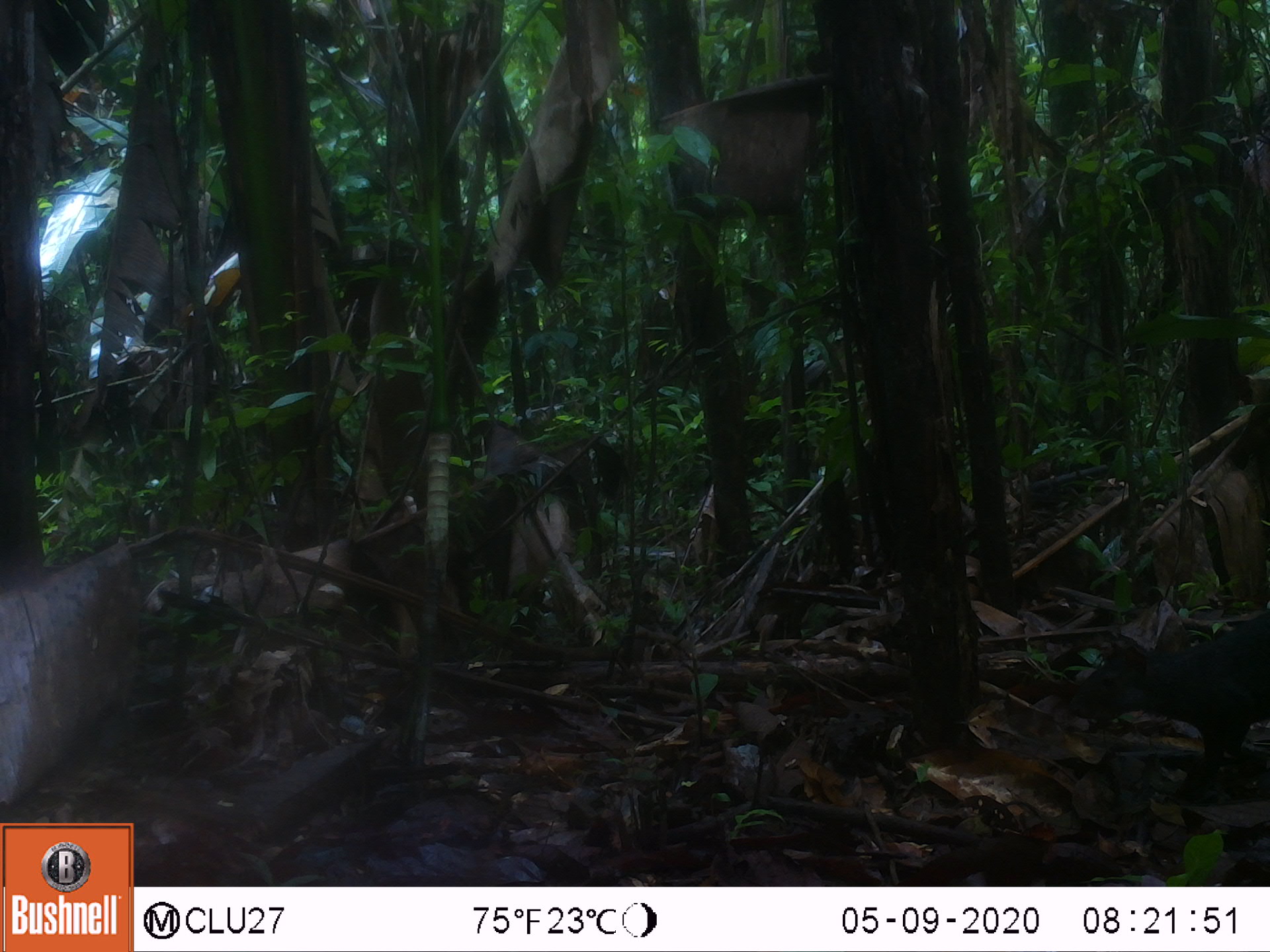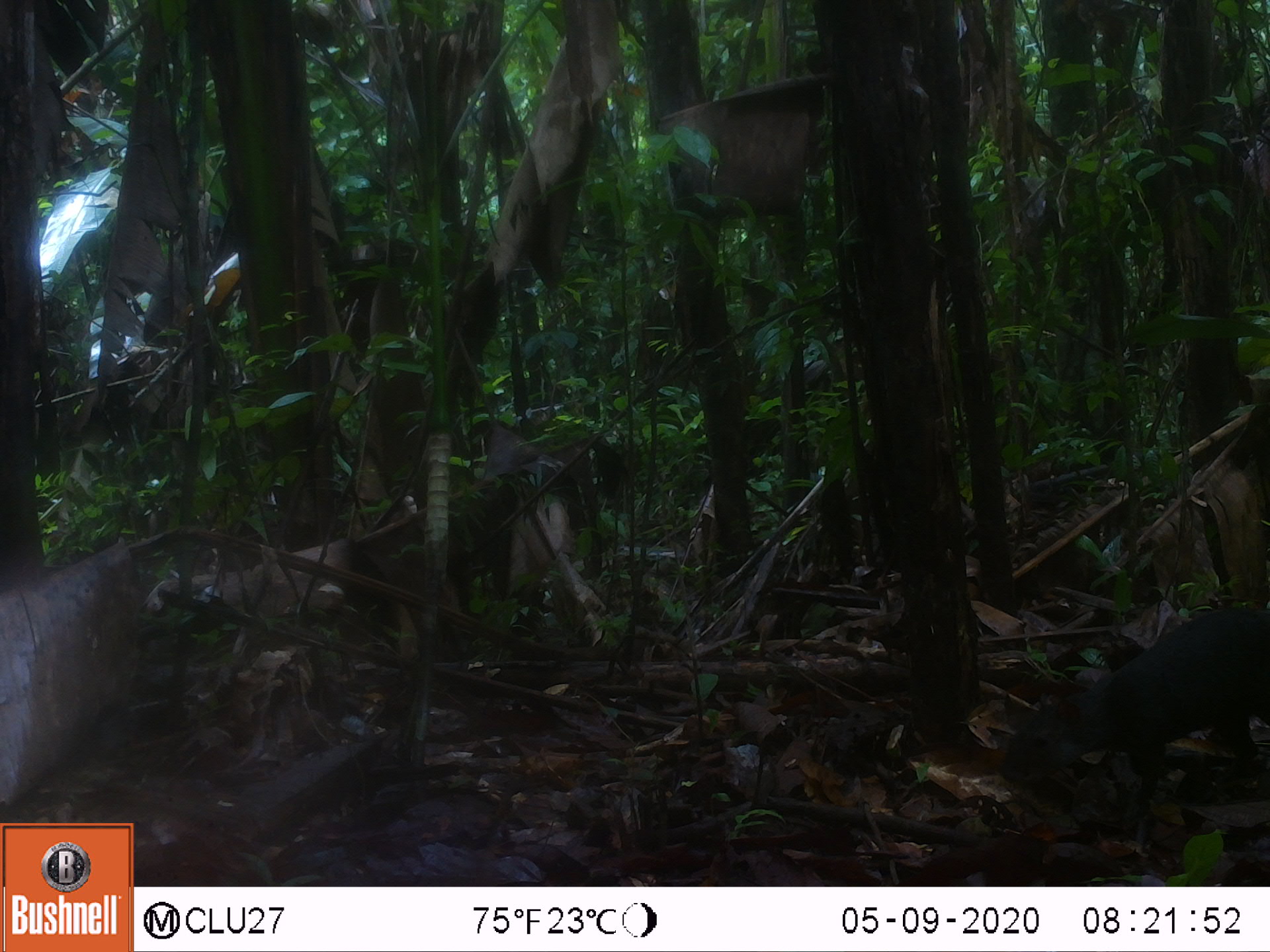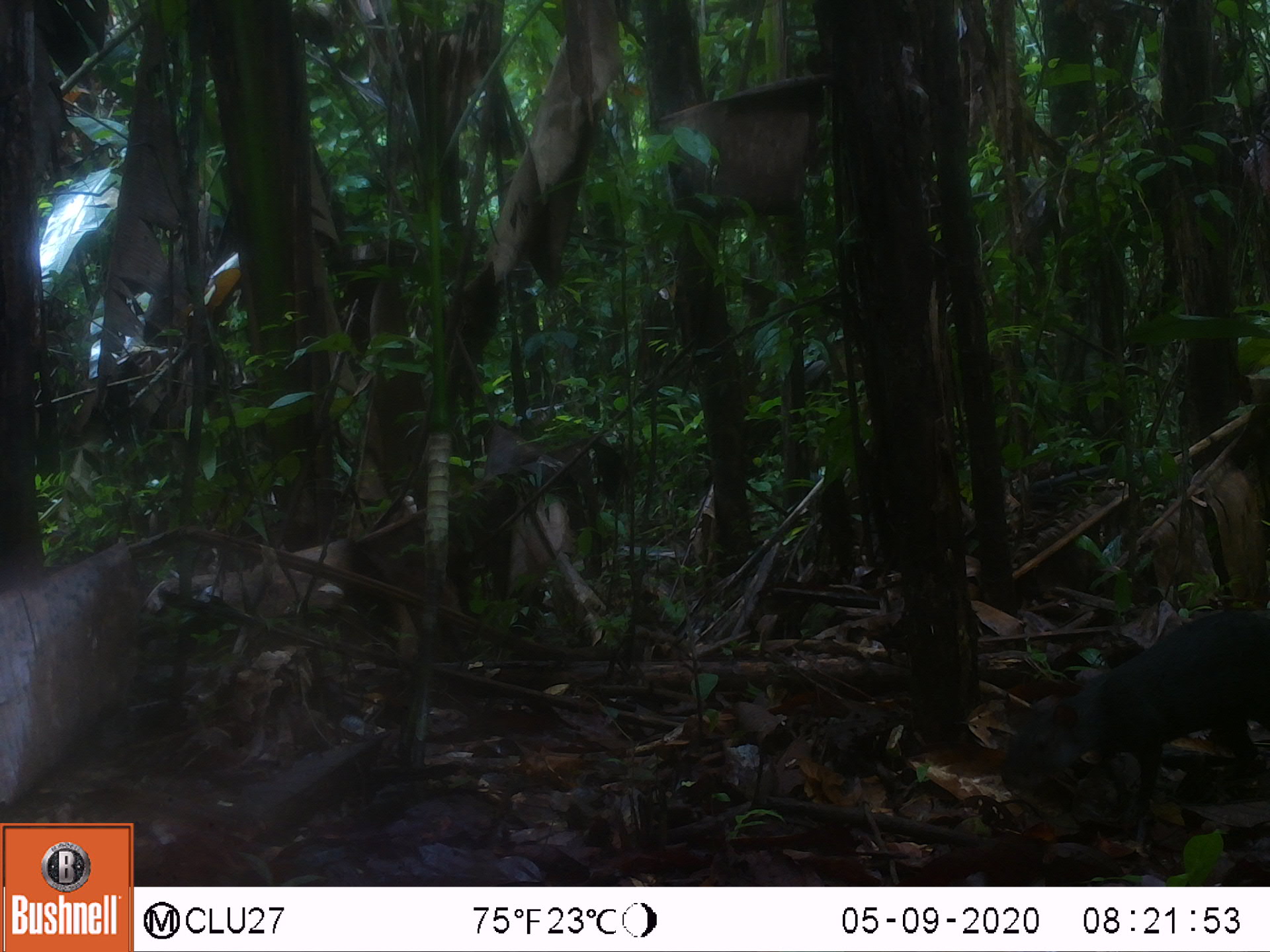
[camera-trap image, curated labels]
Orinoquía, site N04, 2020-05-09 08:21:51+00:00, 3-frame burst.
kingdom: Animalia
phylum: Chordata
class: Mammalia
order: Rodentia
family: Dasyproctidae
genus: Dasyprocta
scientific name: Dasyprocta fuliginosa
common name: black agouti